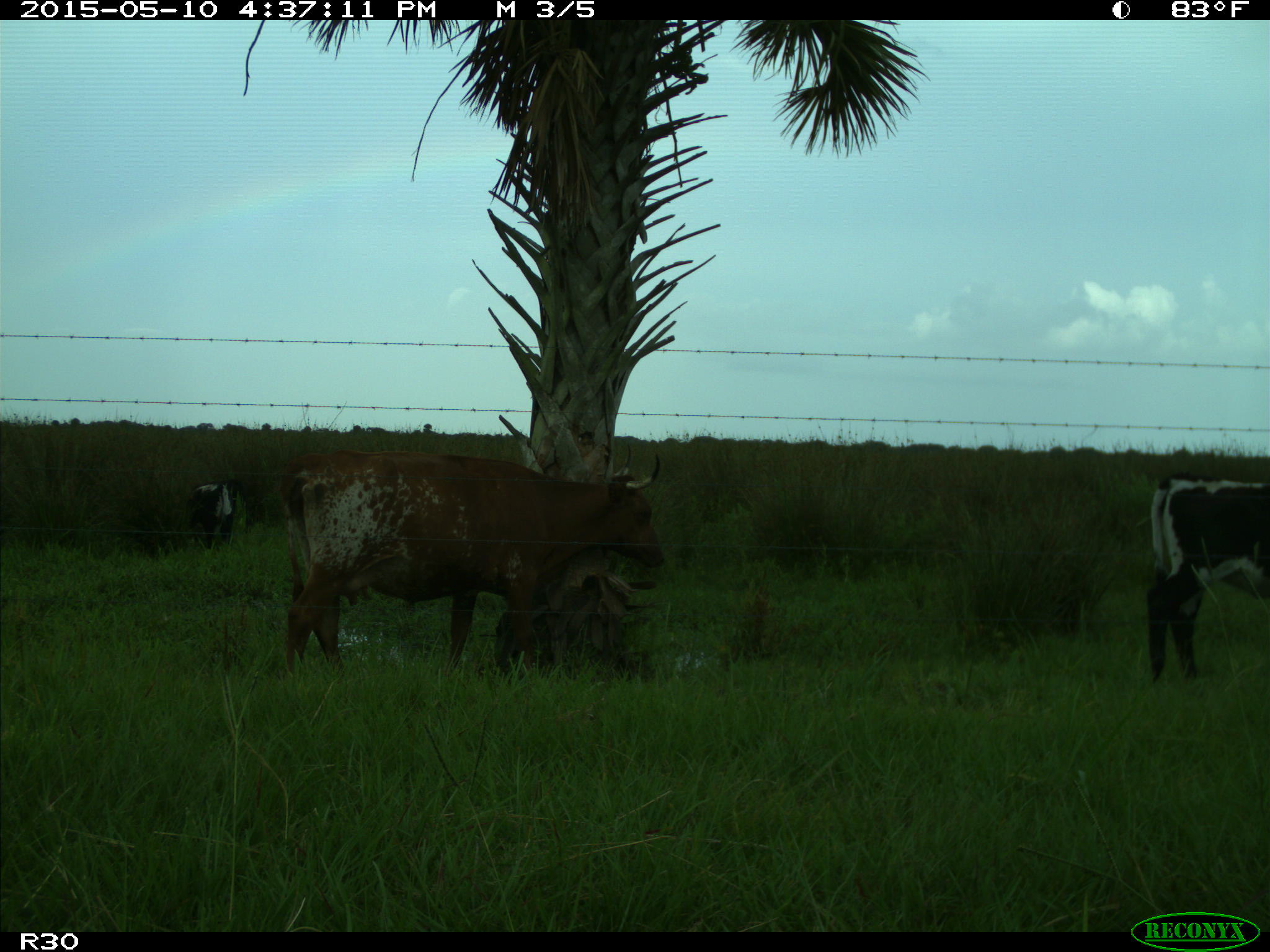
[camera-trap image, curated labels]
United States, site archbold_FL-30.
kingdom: Animalia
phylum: Chordata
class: Mammalia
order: Artiodactyla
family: Bovidae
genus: Bos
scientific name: Bos taurus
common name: domestic cow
Bos taurus (domestic cow).